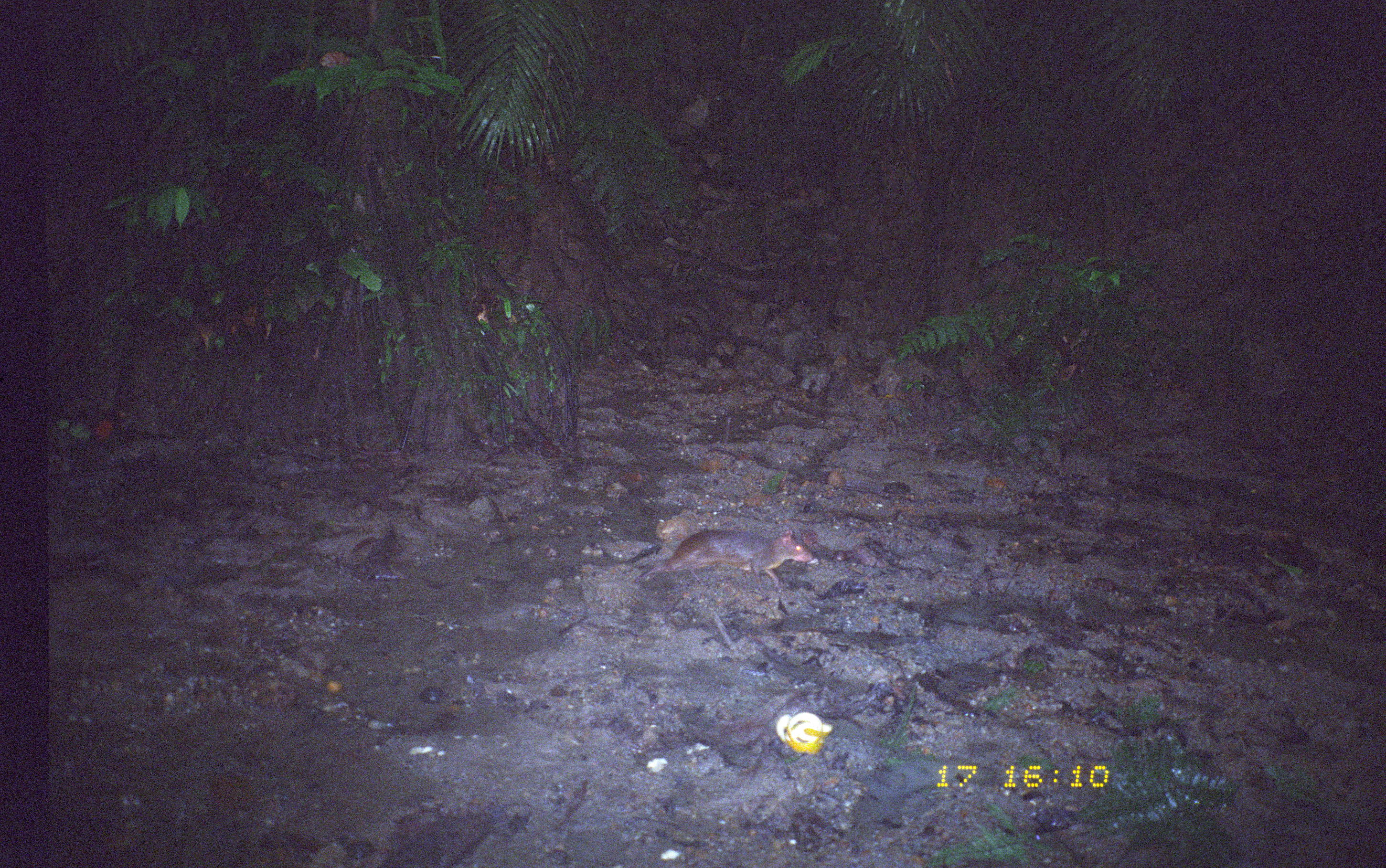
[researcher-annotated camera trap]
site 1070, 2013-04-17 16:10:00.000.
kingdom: Animalia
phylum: Chordata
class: Mammalia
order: Rodentia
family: Dasyproctidae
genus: Myoprocta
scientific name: Myoprocta pratti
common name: green acouchi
Myoprocta pratti (green acouchi).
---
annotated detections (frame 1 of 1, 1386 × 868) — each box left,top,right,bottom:
myoprocta pratti: 634,530,813,588